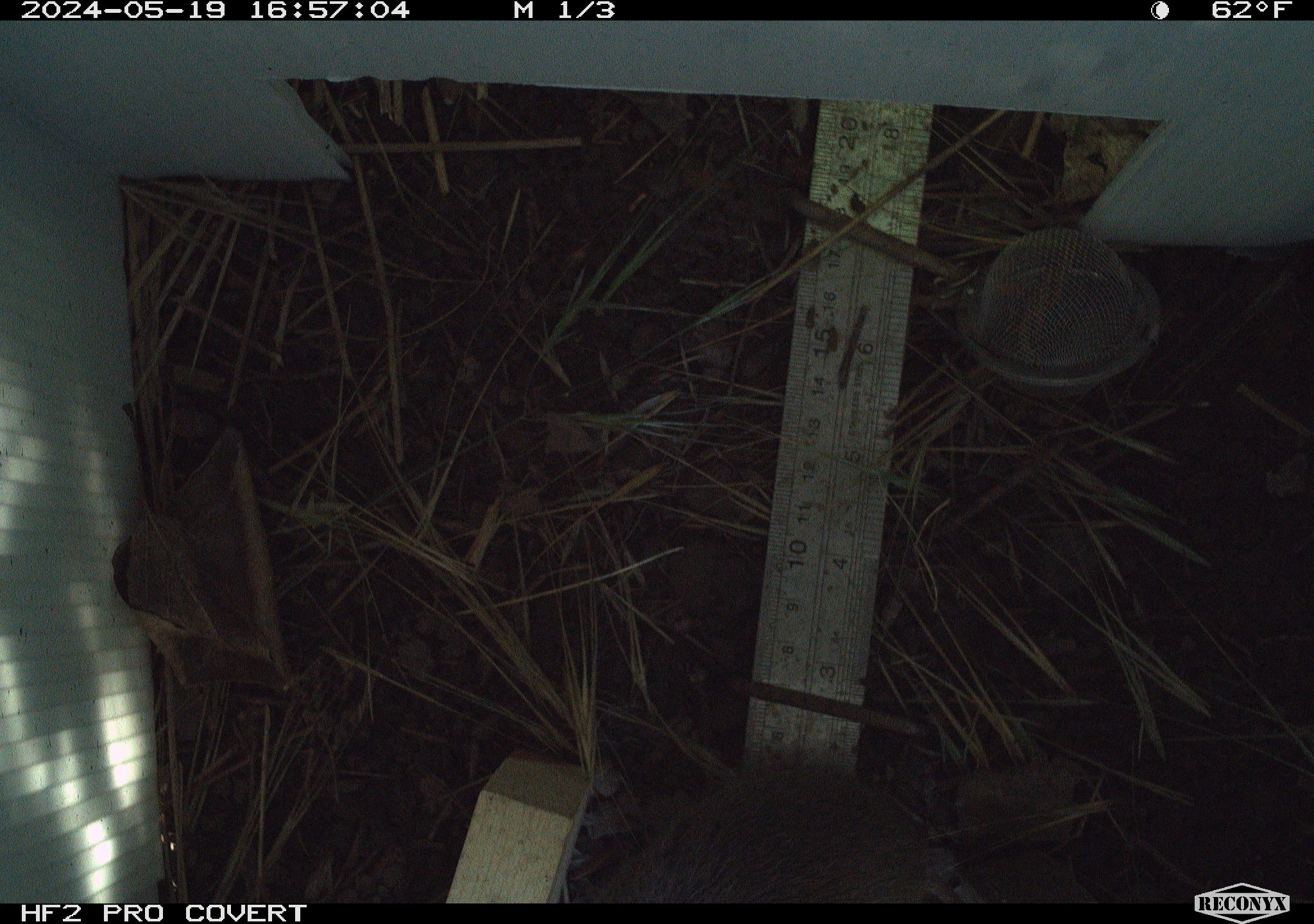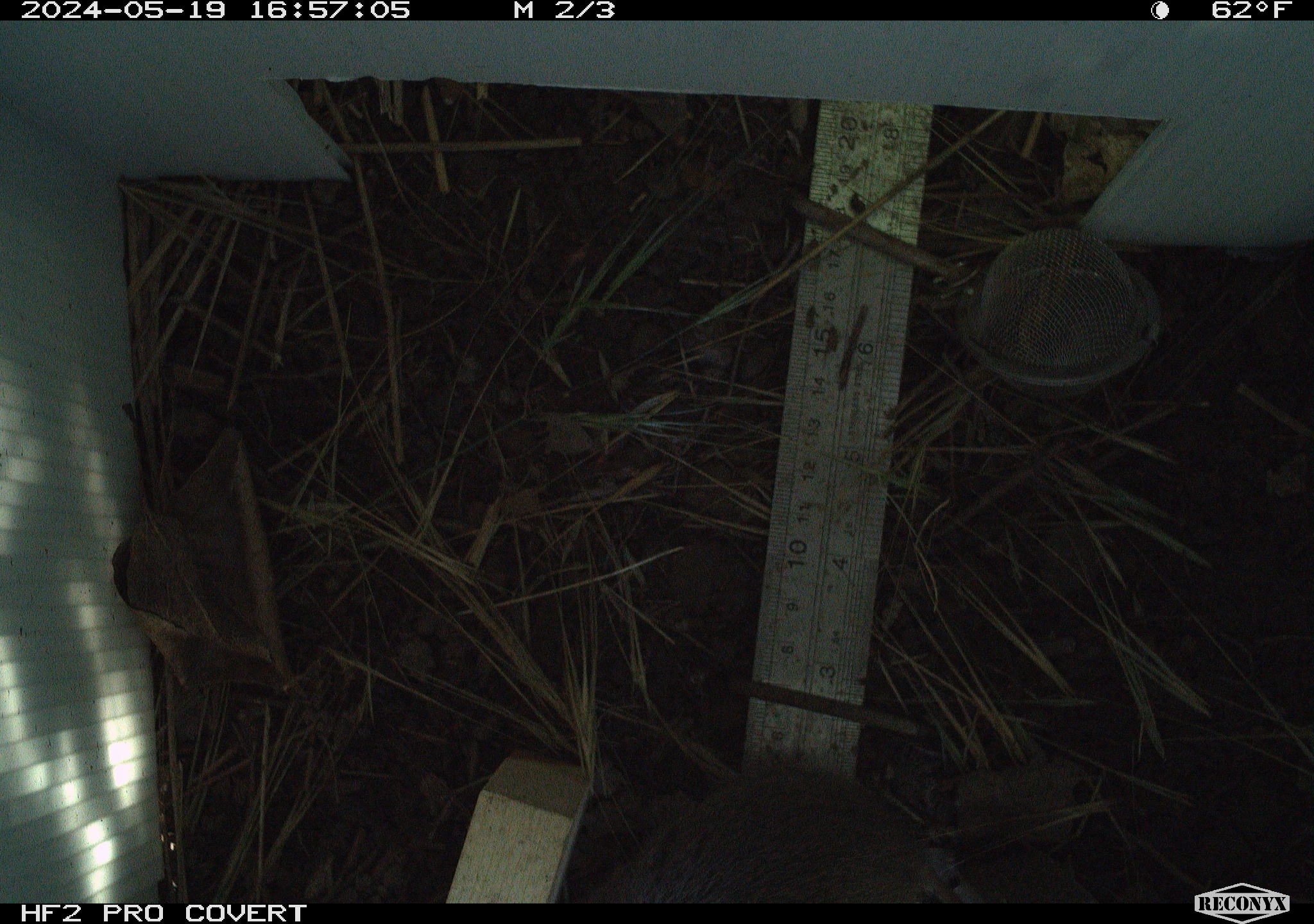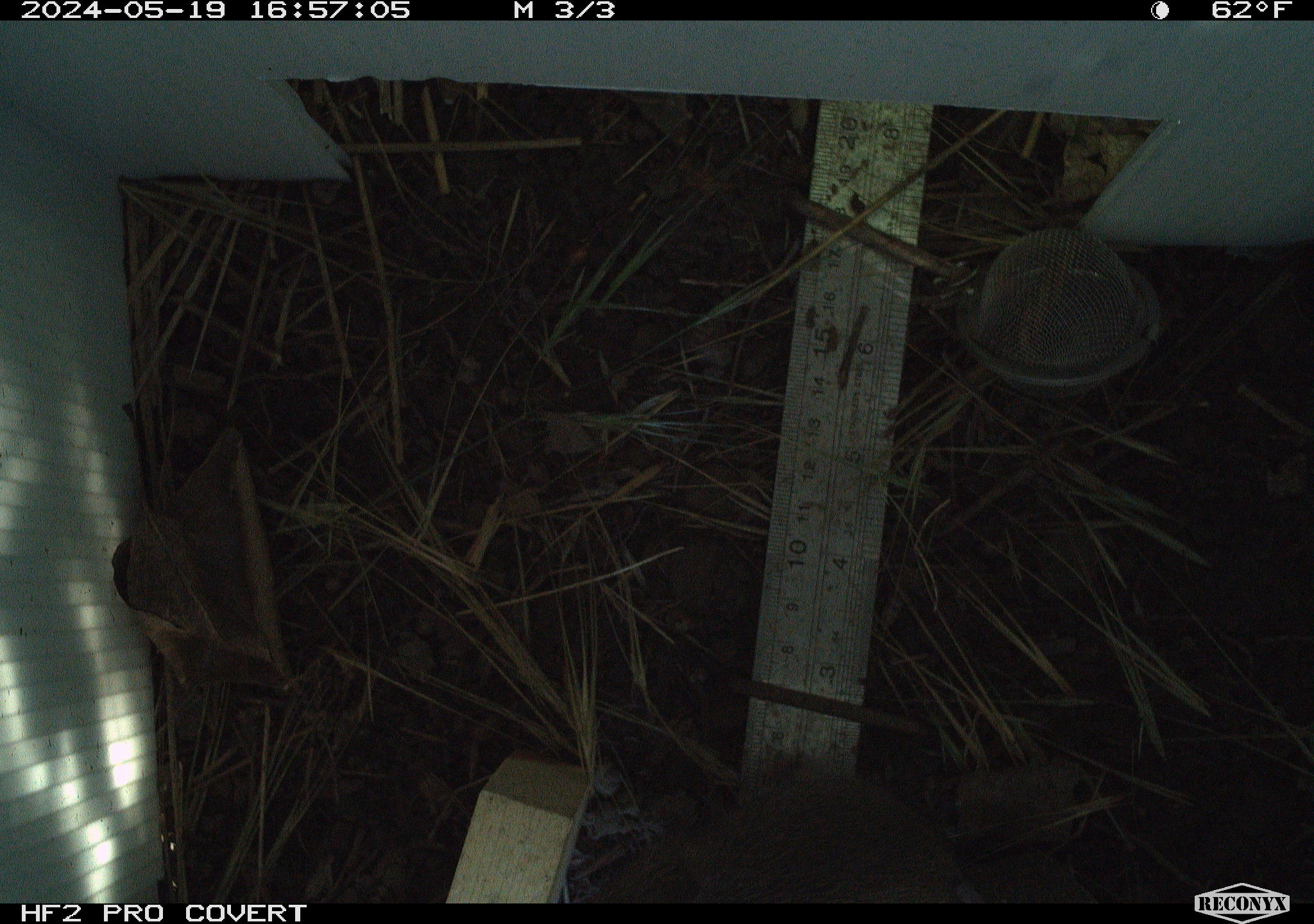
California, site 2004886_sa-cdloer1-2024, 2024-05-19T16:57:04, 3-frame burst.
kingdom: Animalia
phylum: Chordata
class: Mammalia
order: Rodentia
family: Cricetidae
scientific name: Arvicolinae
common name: voles, lemmings, and muskrats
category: arvicolinae subfamily